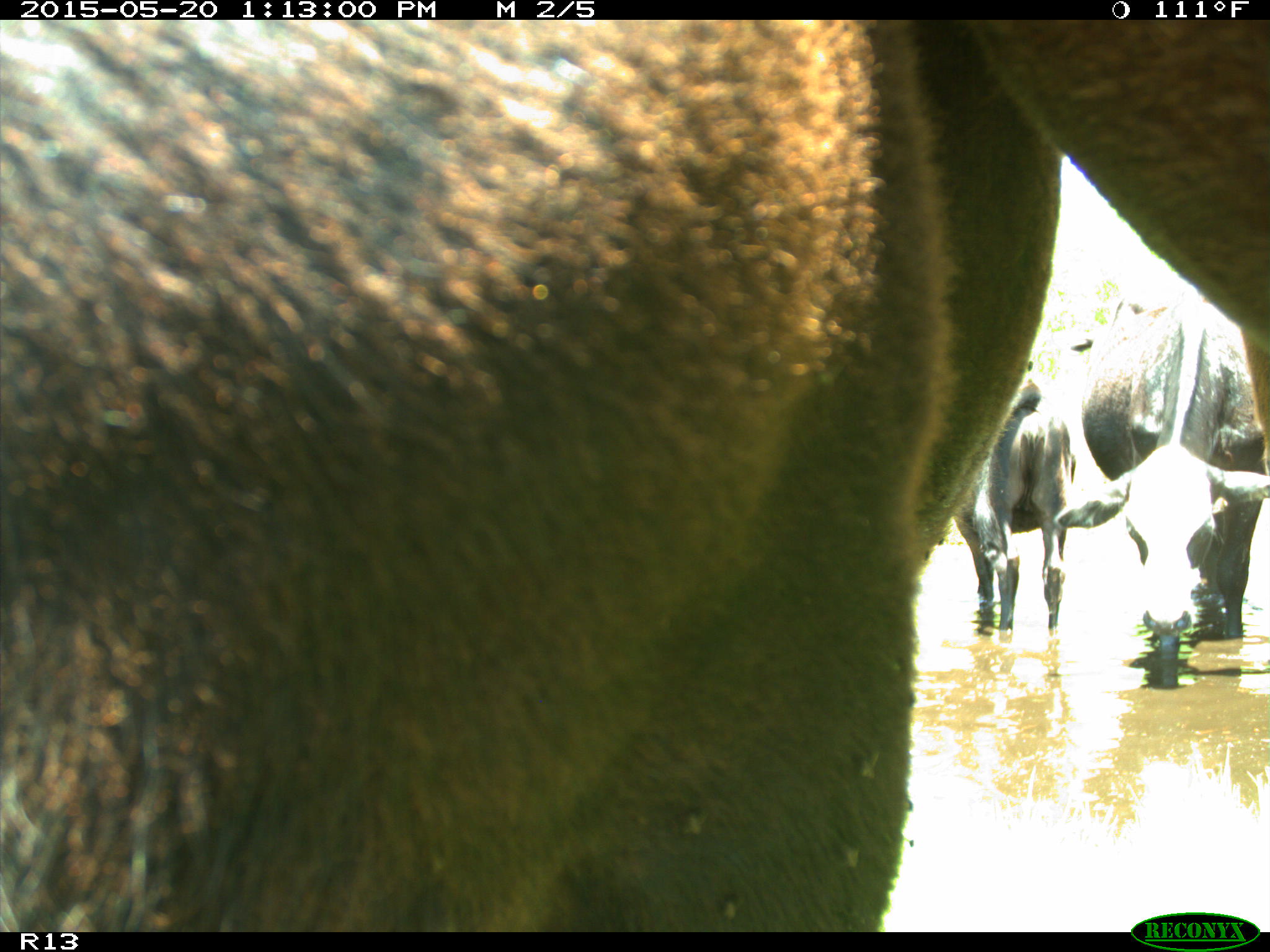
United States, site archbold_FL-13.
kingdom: Animalia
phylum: Chordata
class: Mammalia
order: Artiodactyla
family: Bovidae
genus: Bos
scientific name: Bos taurus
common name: domestic cow